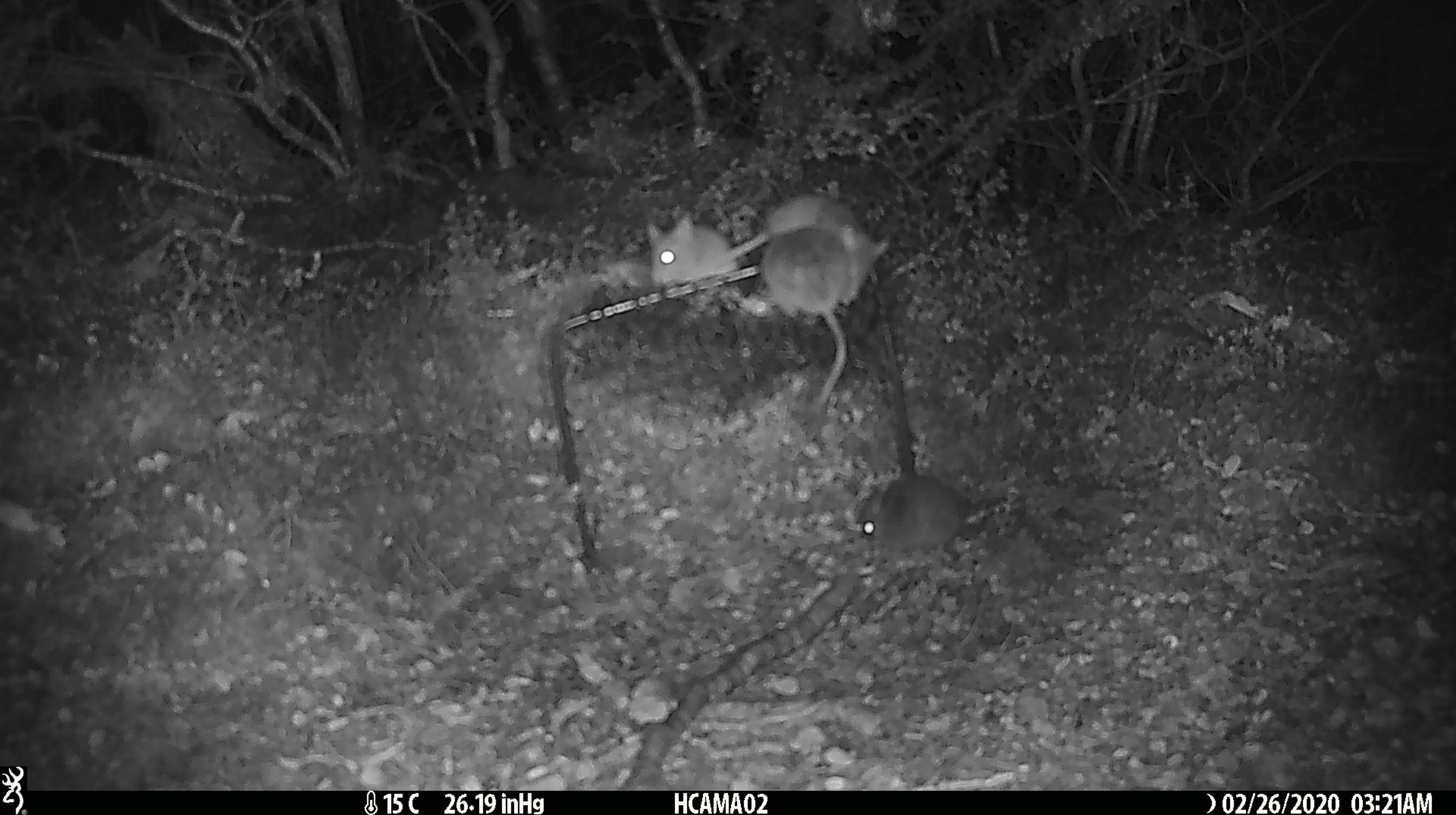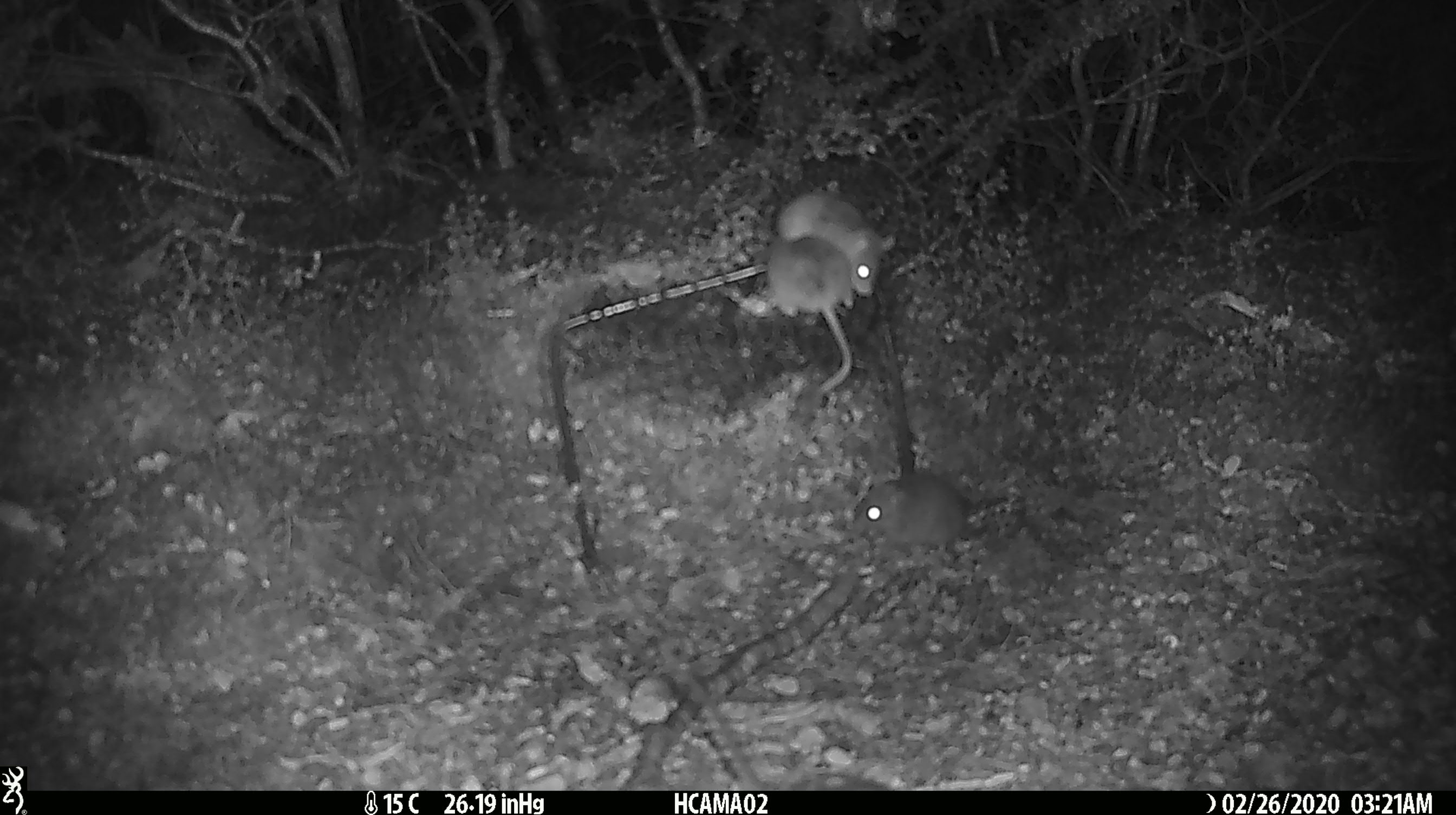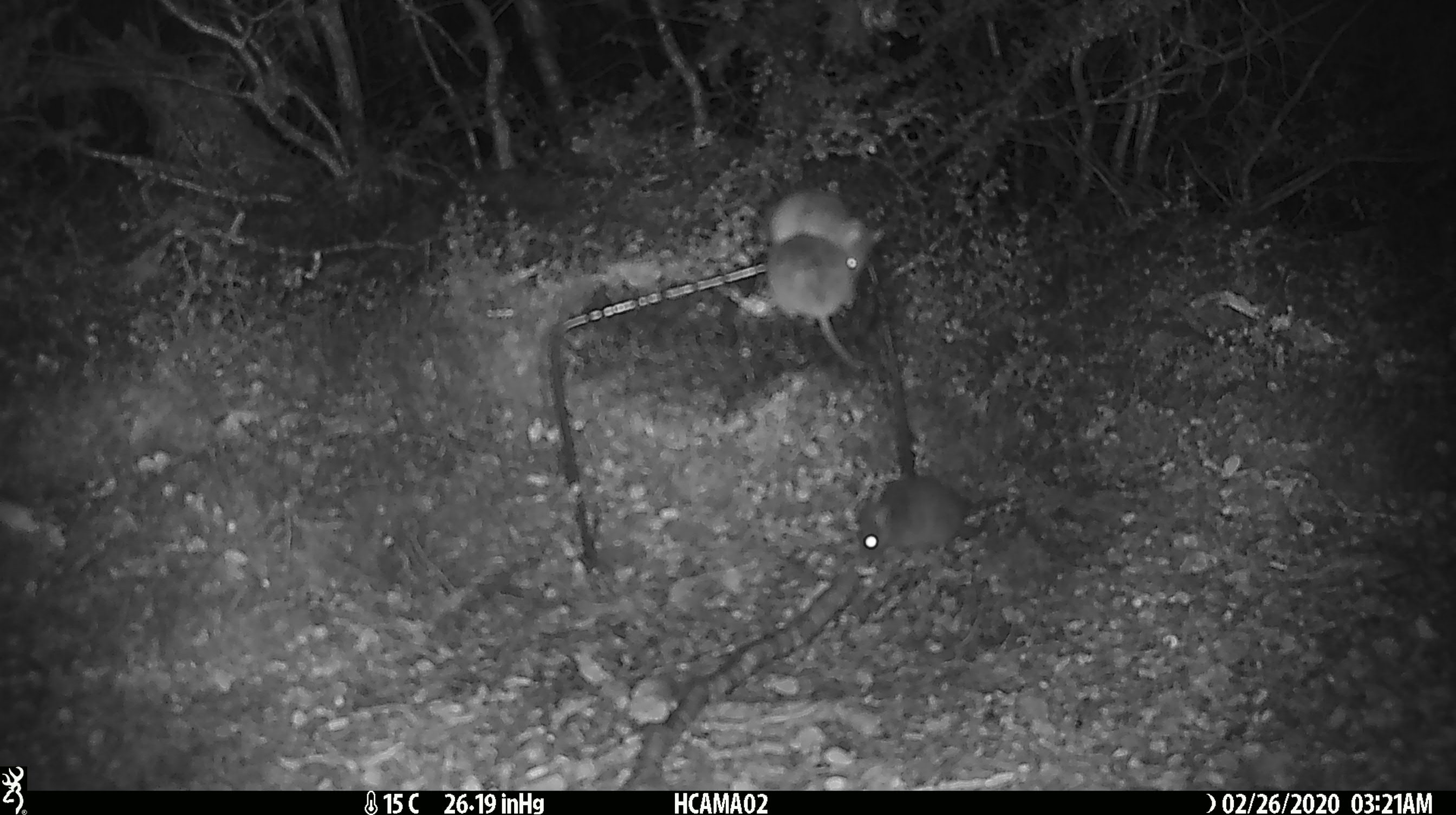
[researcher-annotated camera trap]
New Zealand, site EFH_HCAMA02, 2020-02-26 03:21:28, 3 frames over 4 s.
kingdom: Animalia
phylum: Chordata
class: Mammalia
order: Rodentia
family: Muridae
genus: Mus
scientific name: Mus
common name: mouse